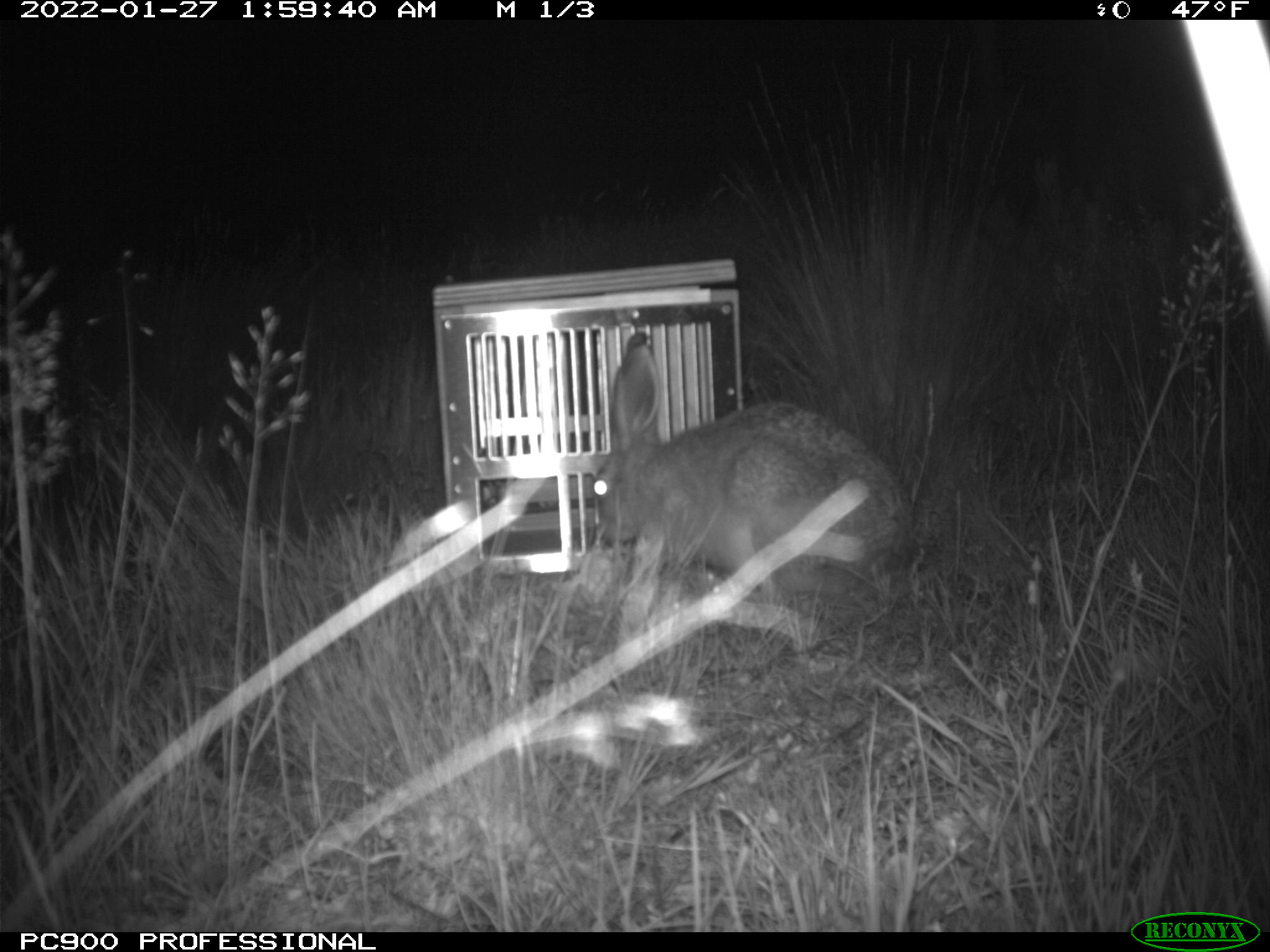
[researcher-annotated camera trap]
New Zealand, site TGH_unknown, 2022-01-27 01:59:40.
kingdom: Animalia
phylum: Chordata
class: Mammalia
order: Lagomorpha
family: Leporidae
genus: Lepus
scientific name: Lepus europaeus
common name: brown hare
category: hare